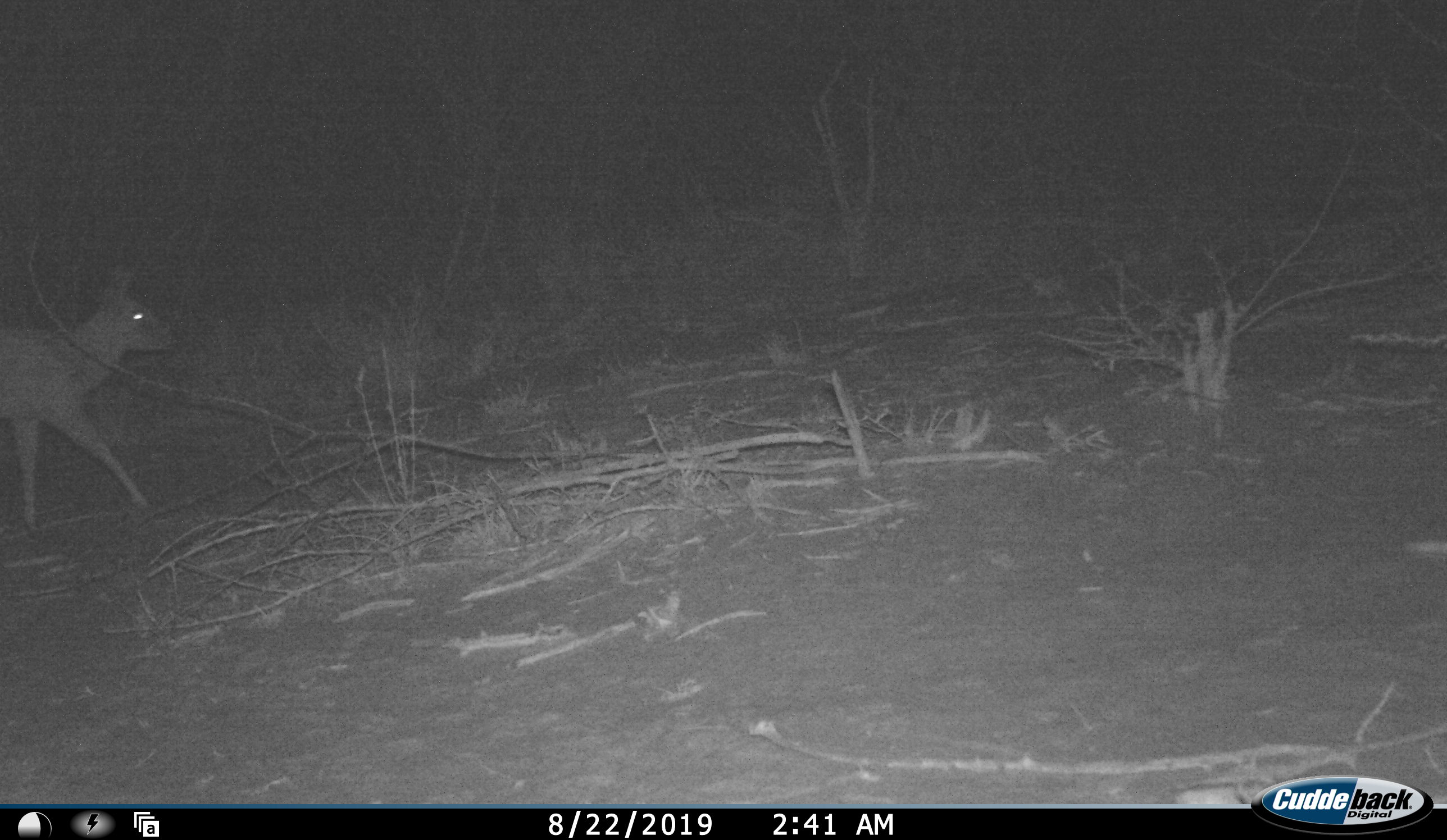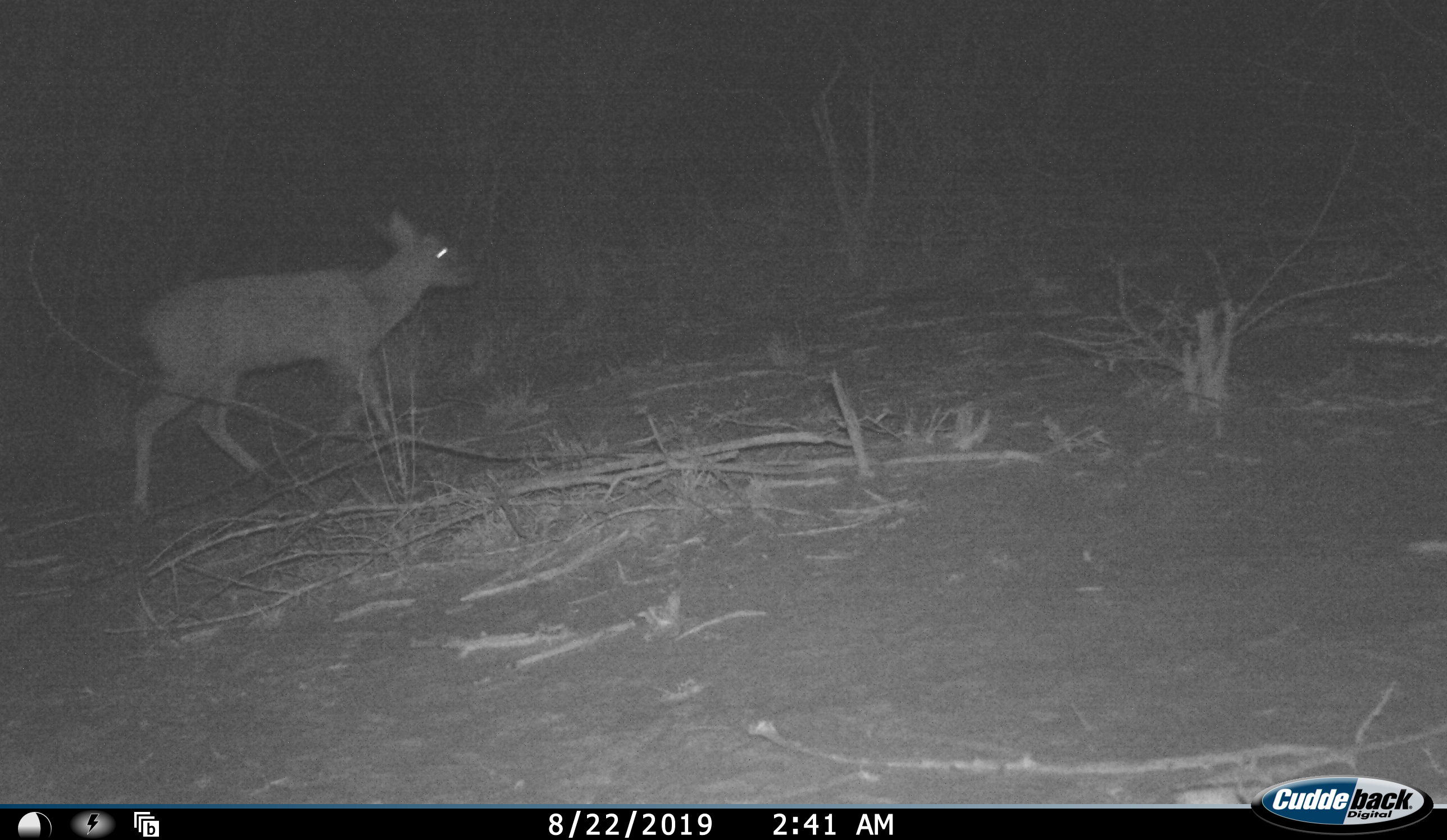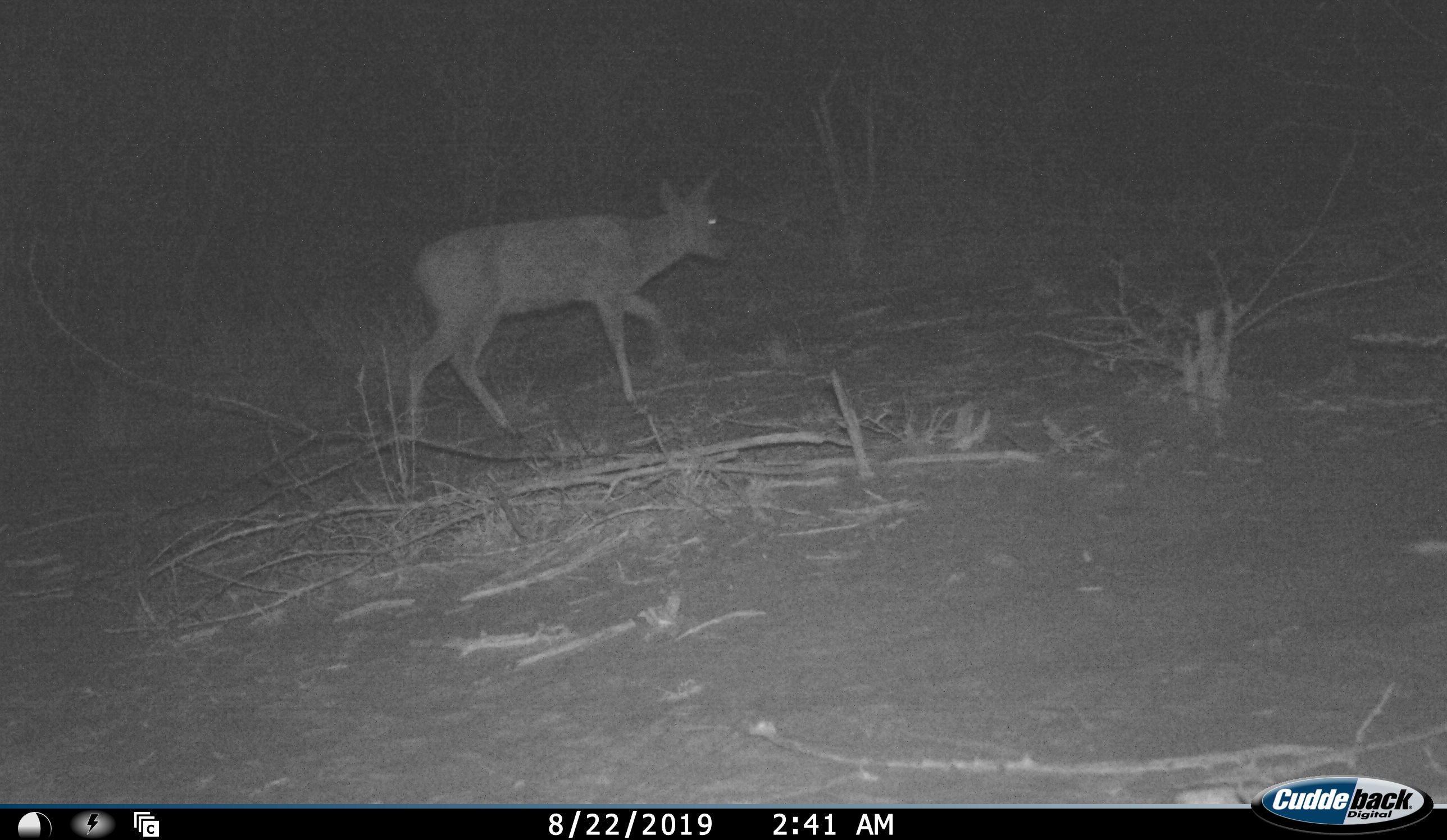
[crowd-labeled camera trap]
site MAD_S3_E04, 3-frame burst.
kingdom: Animalia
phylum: Chordata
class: Mammalia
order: Artiodactyla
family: Bovidae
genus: Redunca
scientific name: Redunca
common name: reedbuck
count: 1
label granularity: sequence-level